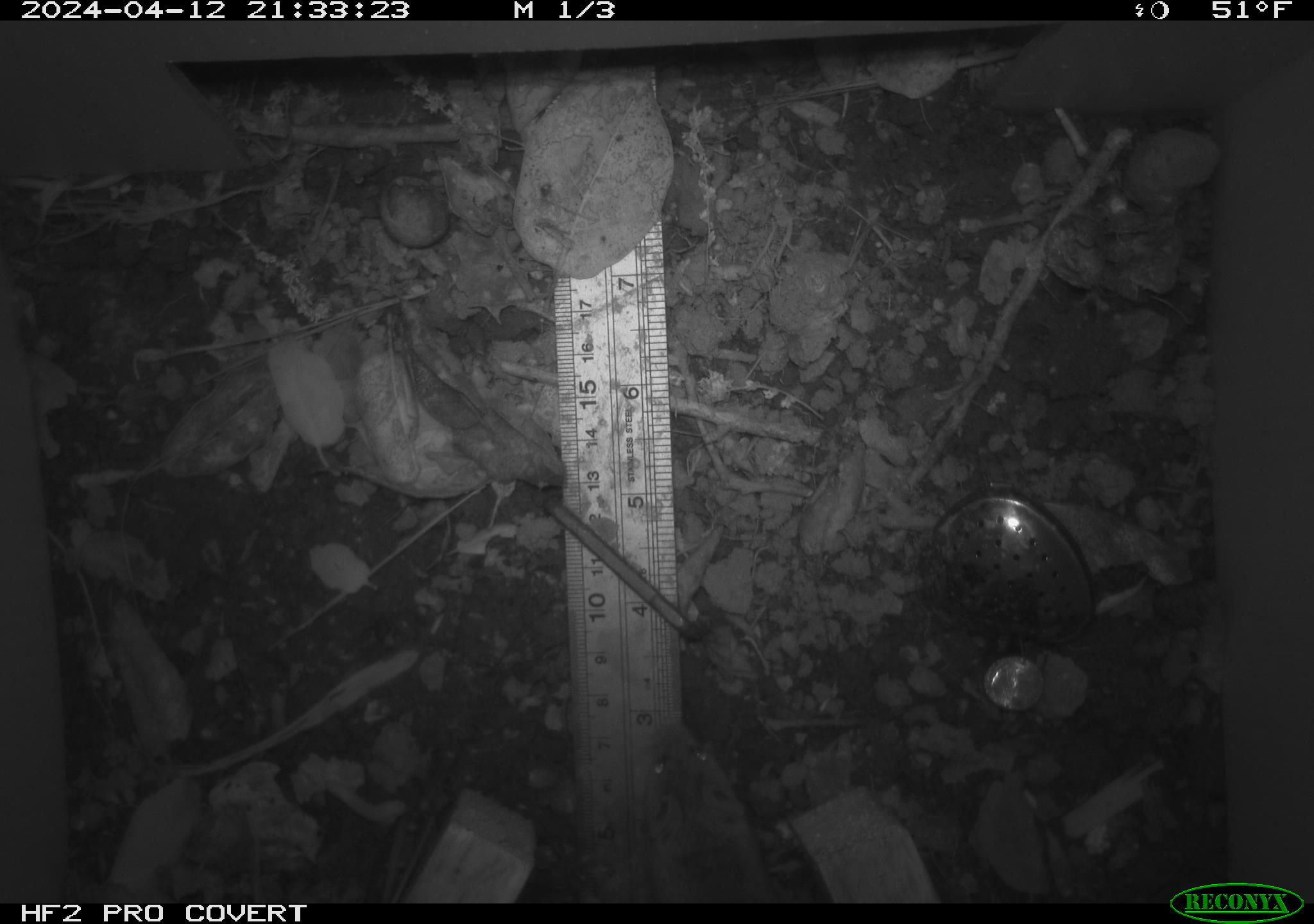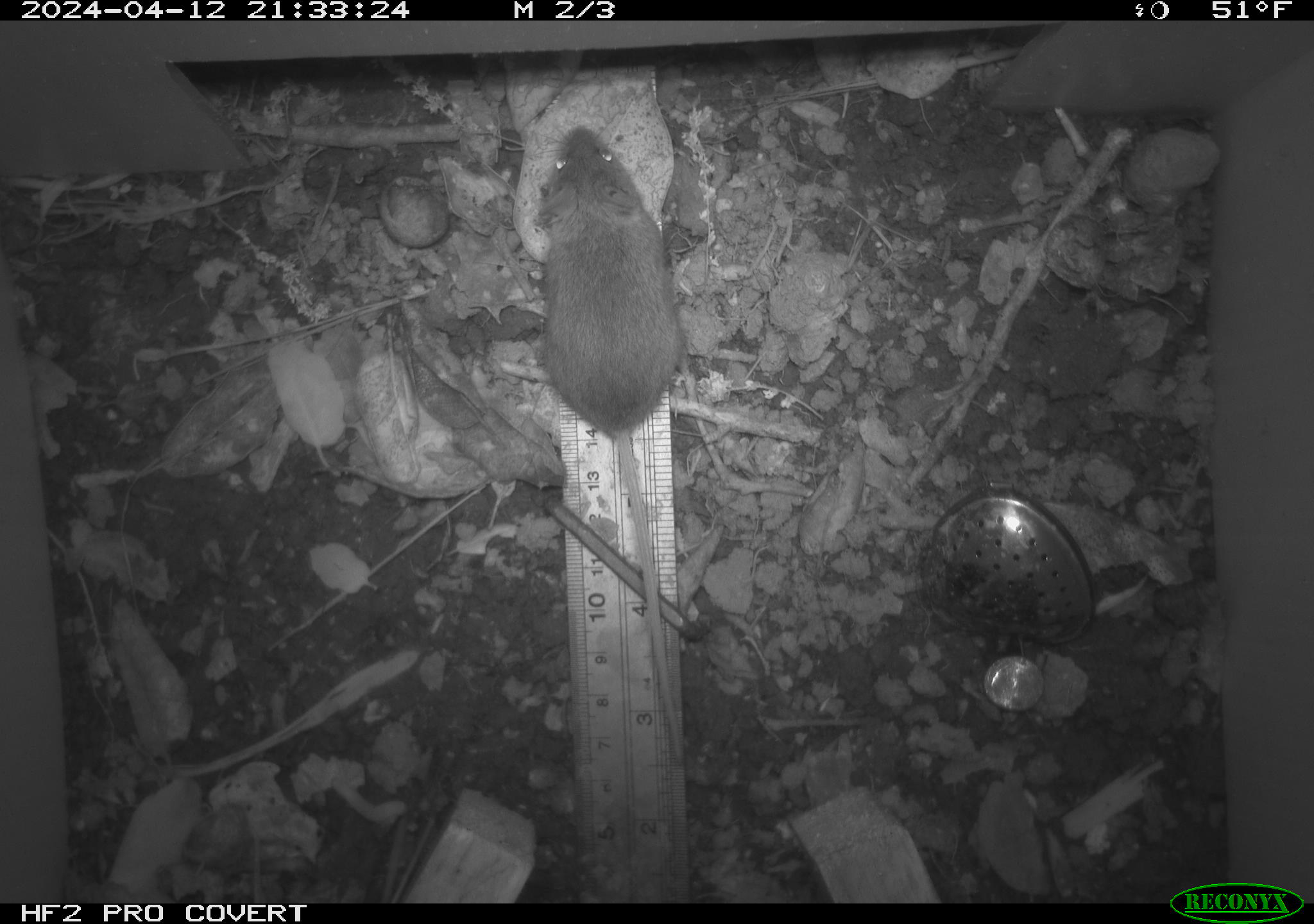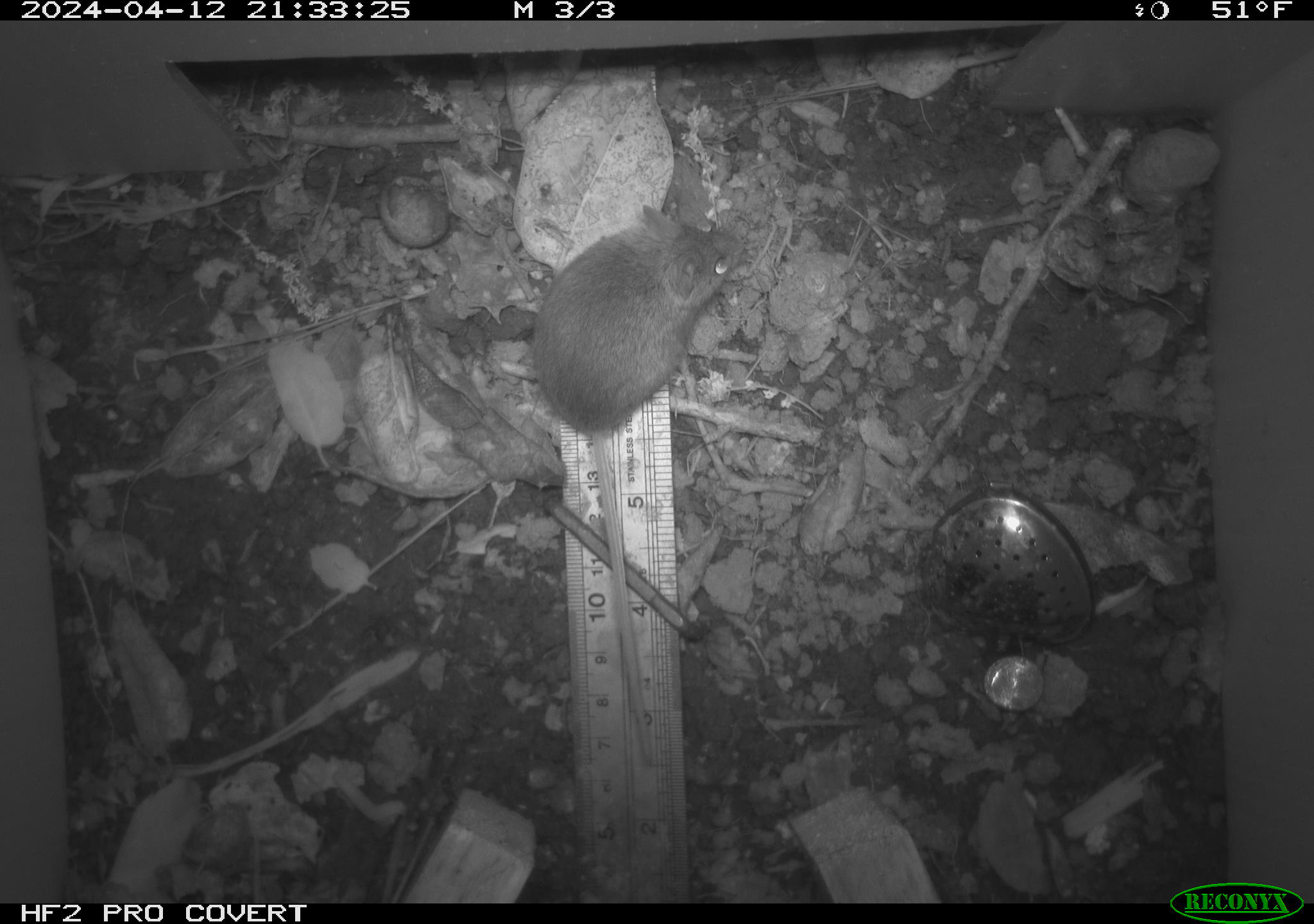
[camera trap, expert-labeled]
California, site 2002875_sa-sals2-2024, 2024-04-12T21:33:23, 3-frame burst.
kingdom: Animalia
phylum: Chordata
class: Mammalia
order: Rodentia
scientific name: Rodentia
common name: mouse species